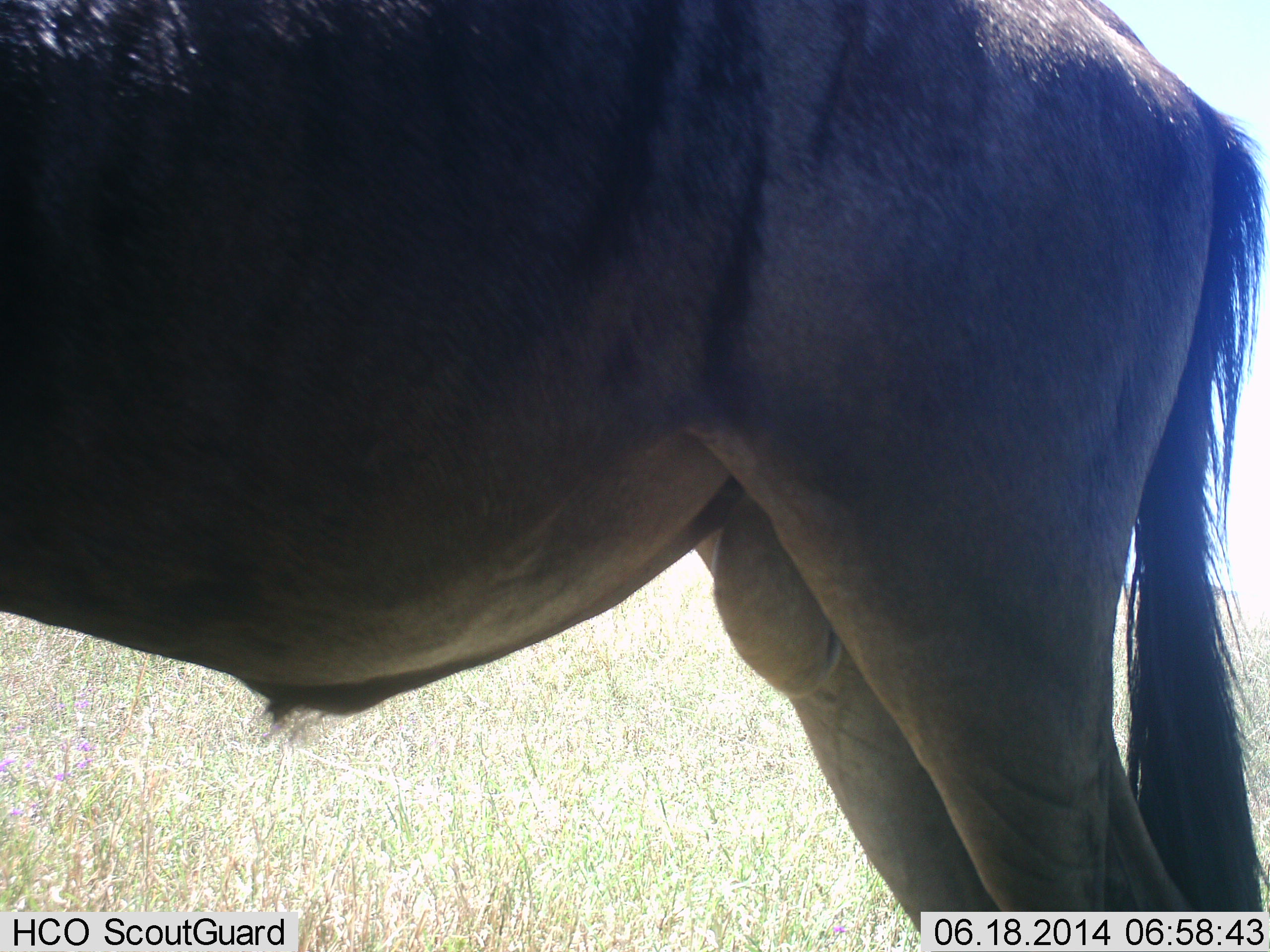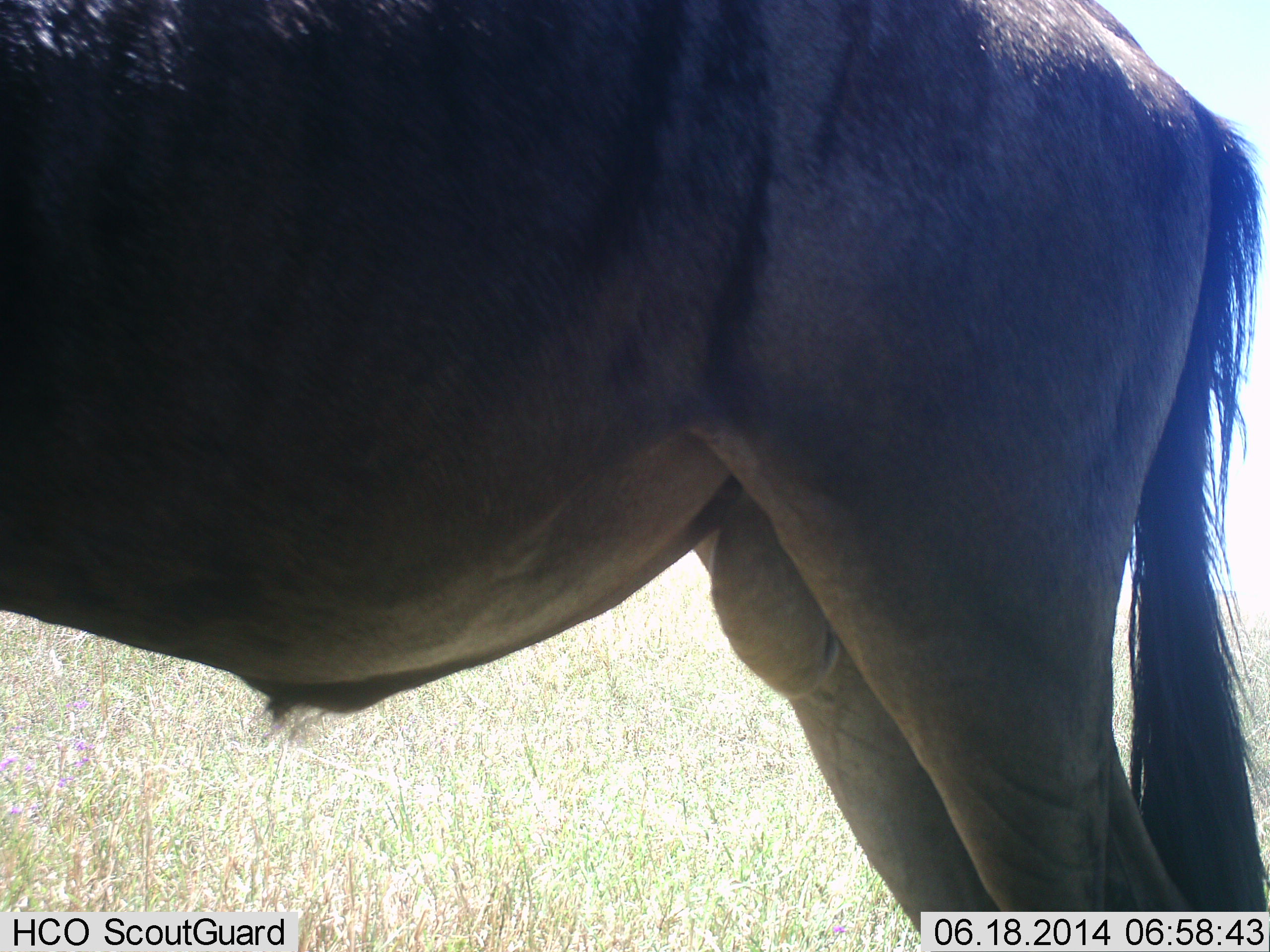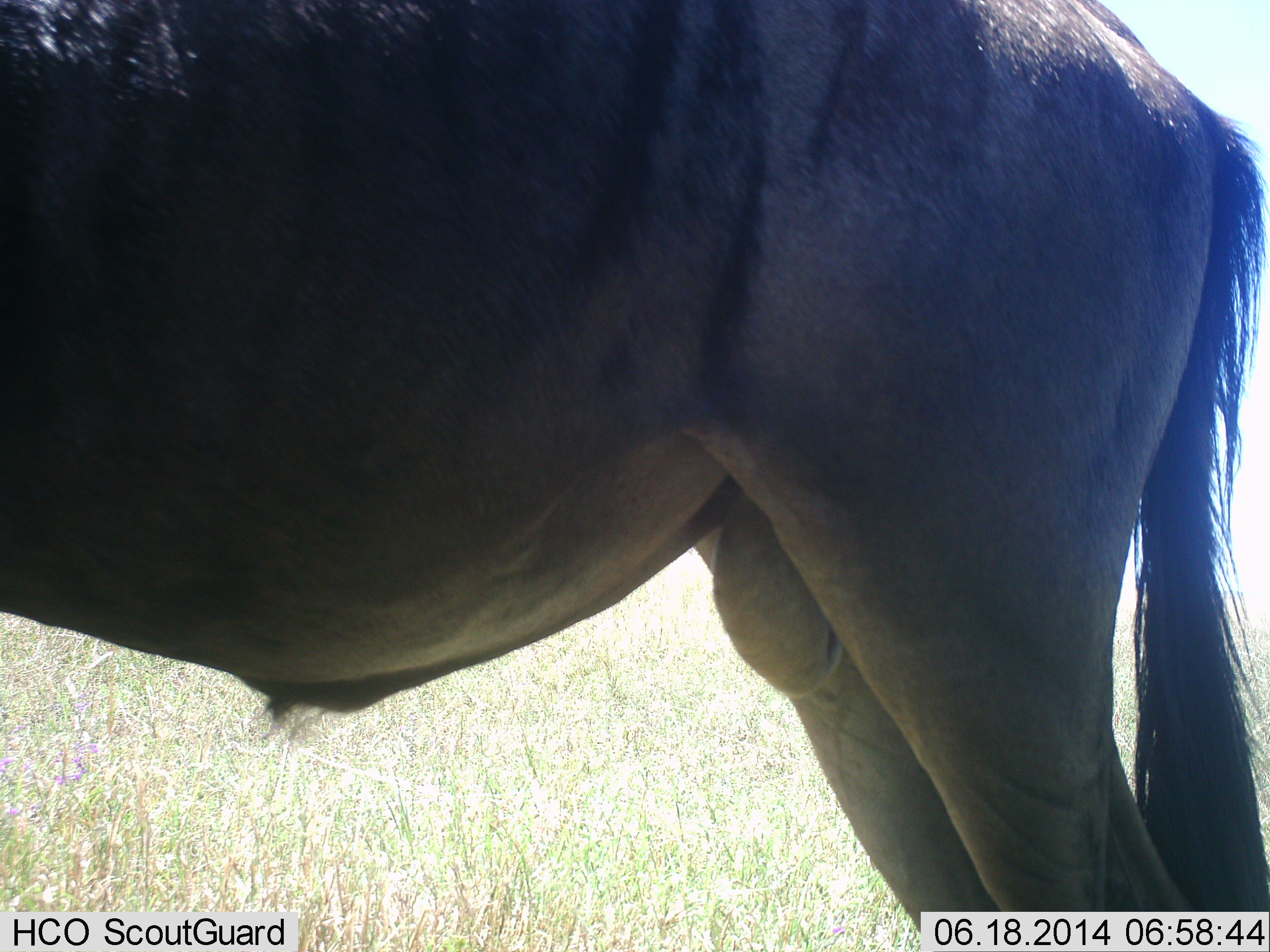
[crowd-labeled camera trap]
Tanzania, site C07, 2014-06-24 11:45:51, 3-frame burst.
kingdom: Animalia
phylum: Chordata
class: Mammalia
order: Artiodactyla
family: Bovidae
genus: Connochaetes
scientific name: Connochaetes taurinus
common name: blue wildebeest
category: wildebeest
Wildebeest (blue wildebeest) (Connochaetes taurinus), count 1. Behavior (volunteer vote fractions): standing 90%, resting 0%, moving 0%, interacting 10%. Young present (vote fraction): 0%. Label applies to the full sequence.